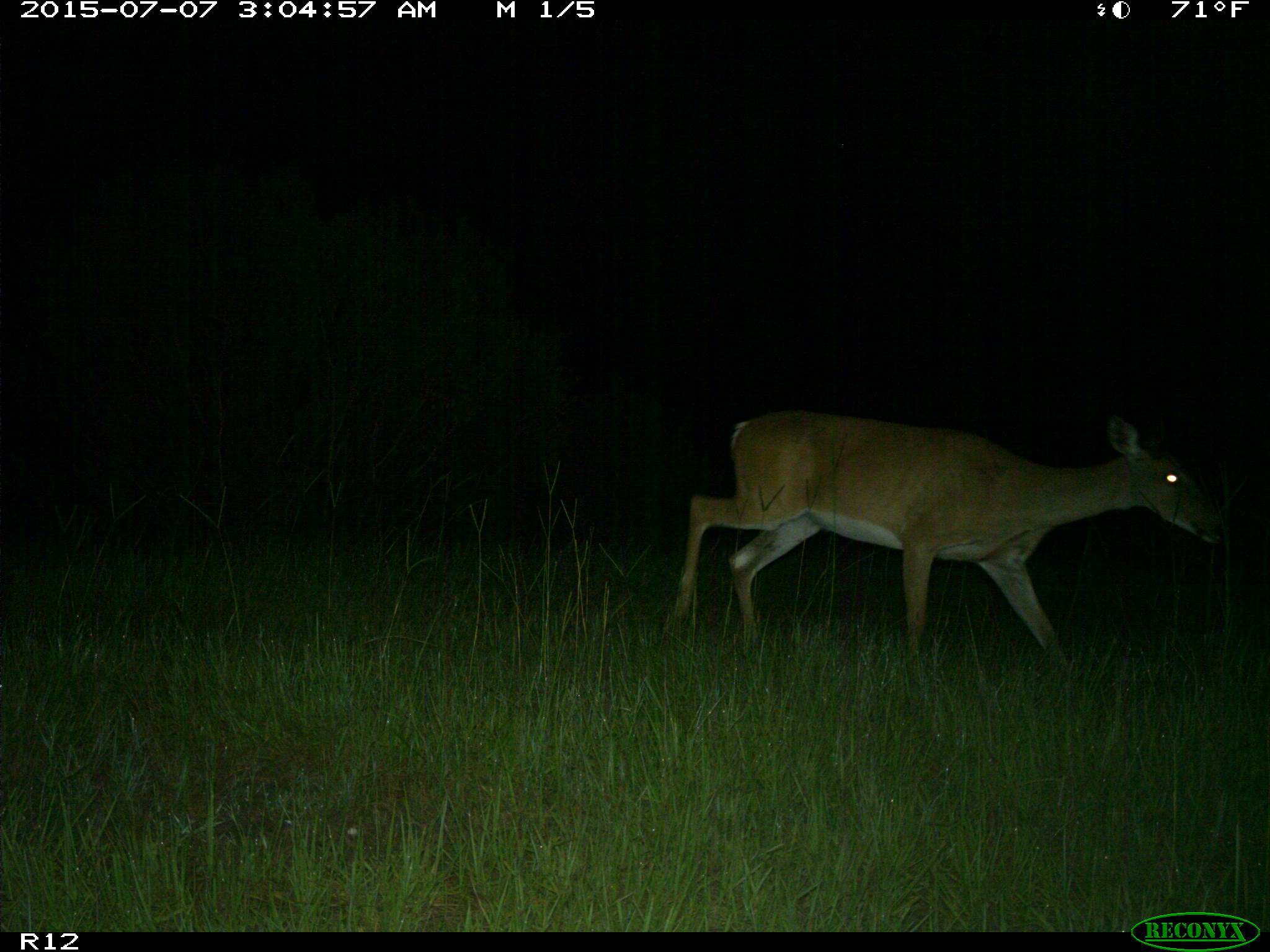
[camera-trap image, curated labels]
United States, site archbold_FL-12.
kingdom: Animalia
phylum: Chordata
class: Mammalia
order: Artiodactyla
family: Cervidae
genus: Odocoileus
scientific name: Odocoileus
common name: deer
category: unidentified deer